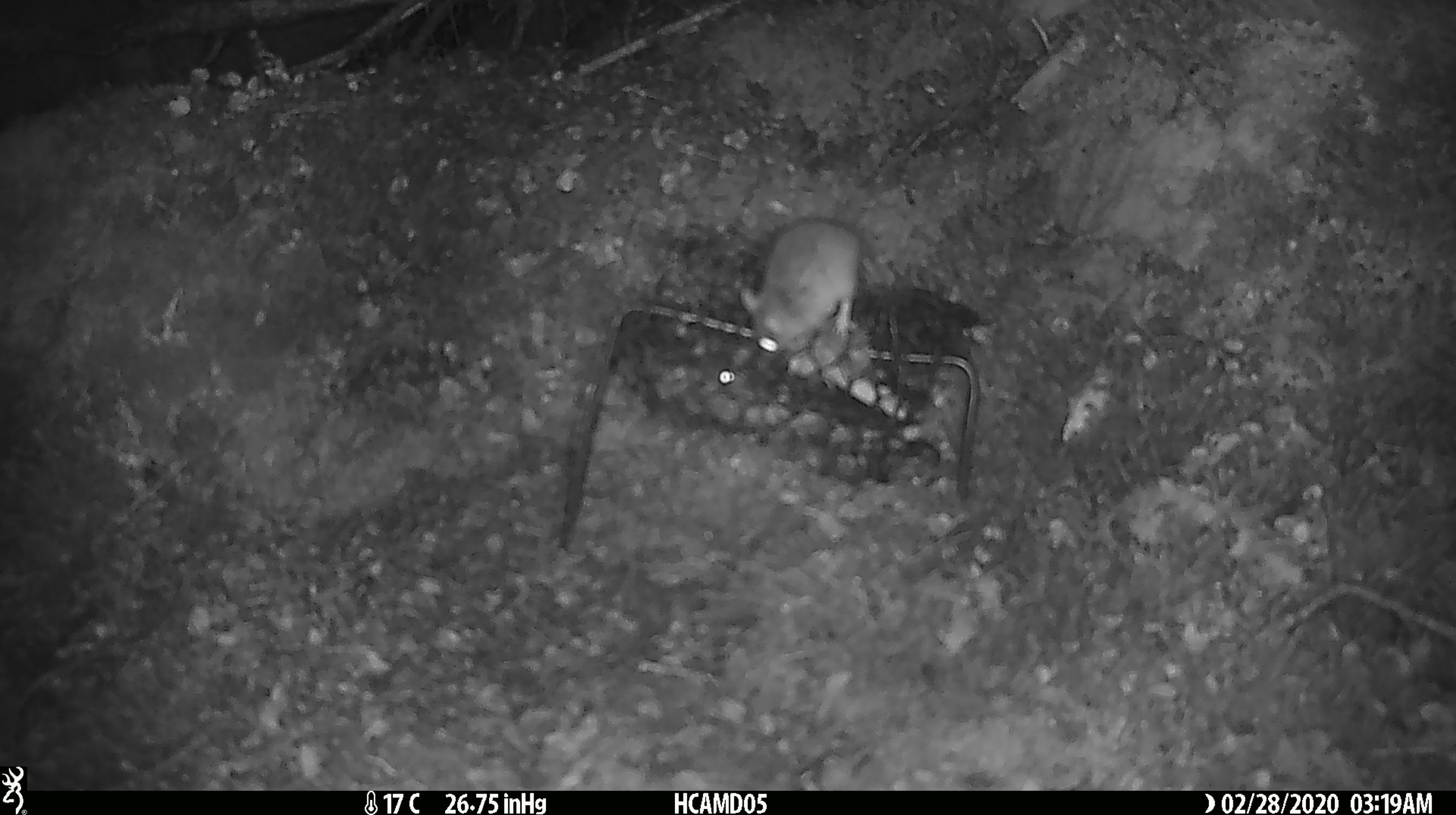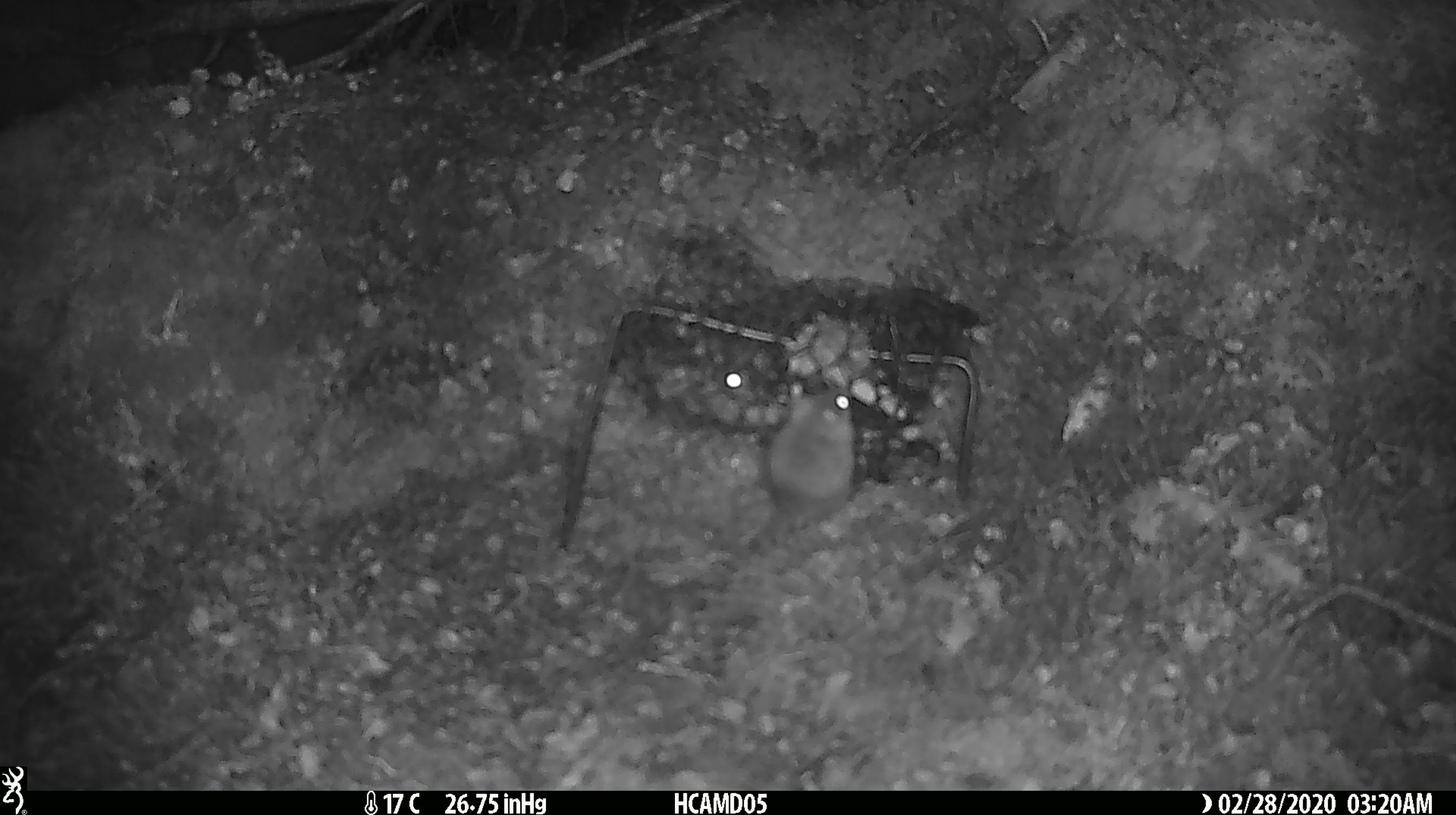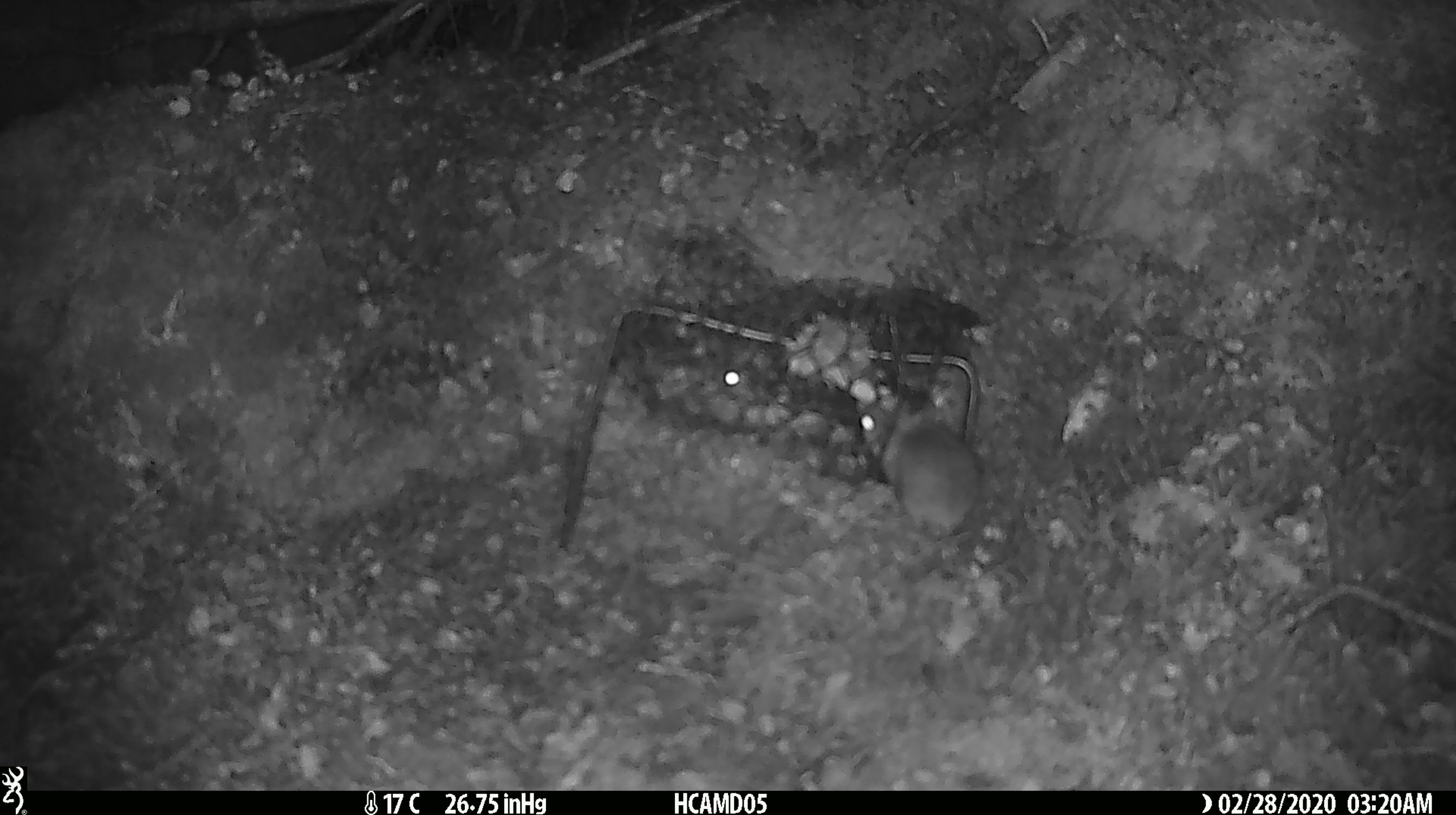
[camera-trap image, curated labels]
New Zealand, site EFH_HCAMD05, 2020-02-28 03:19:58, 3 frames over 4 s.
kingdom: Animalia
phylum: Chordata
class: Mammalia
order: Rodentia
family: Muridae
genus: Mus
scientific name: Mus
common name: mouse